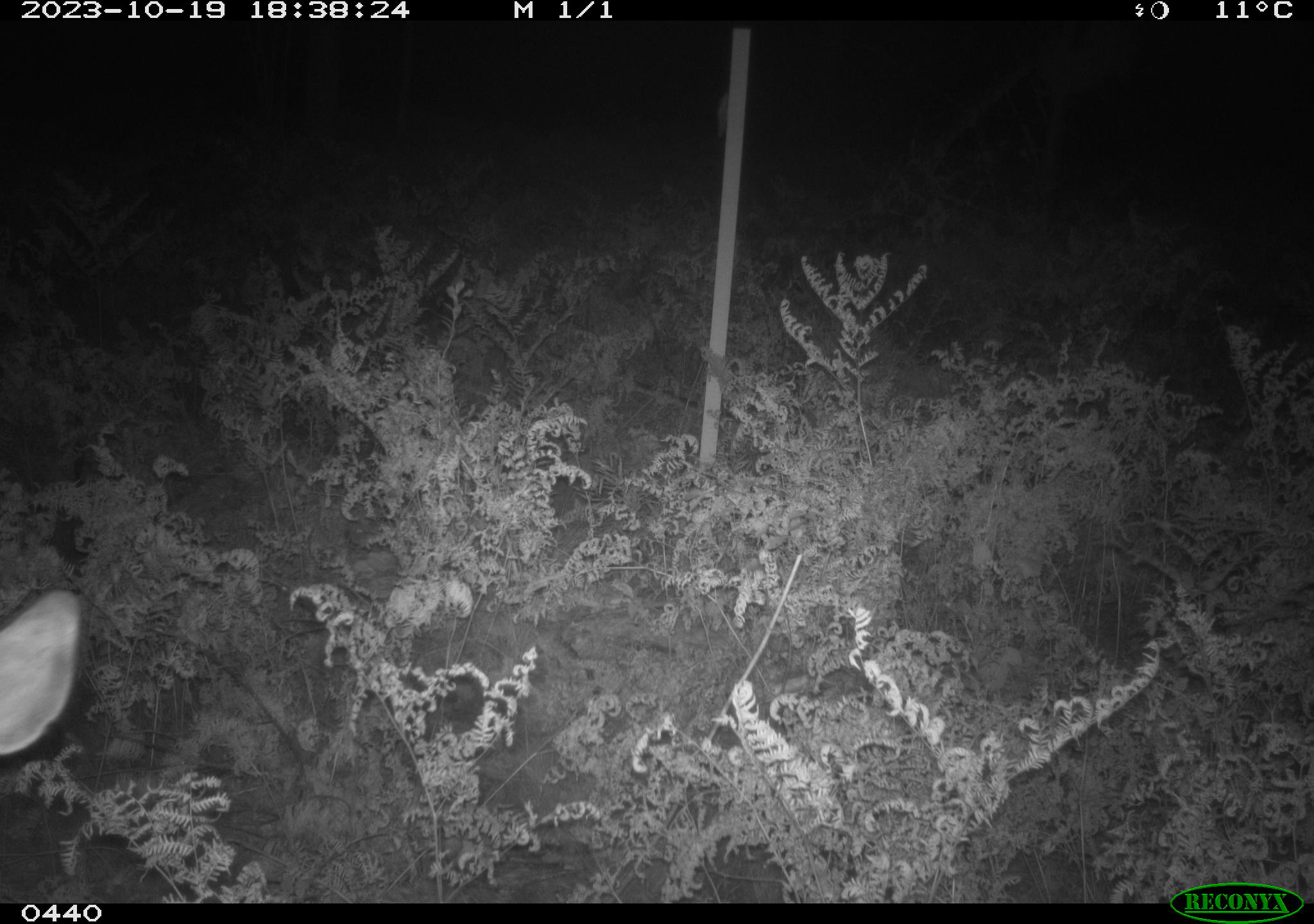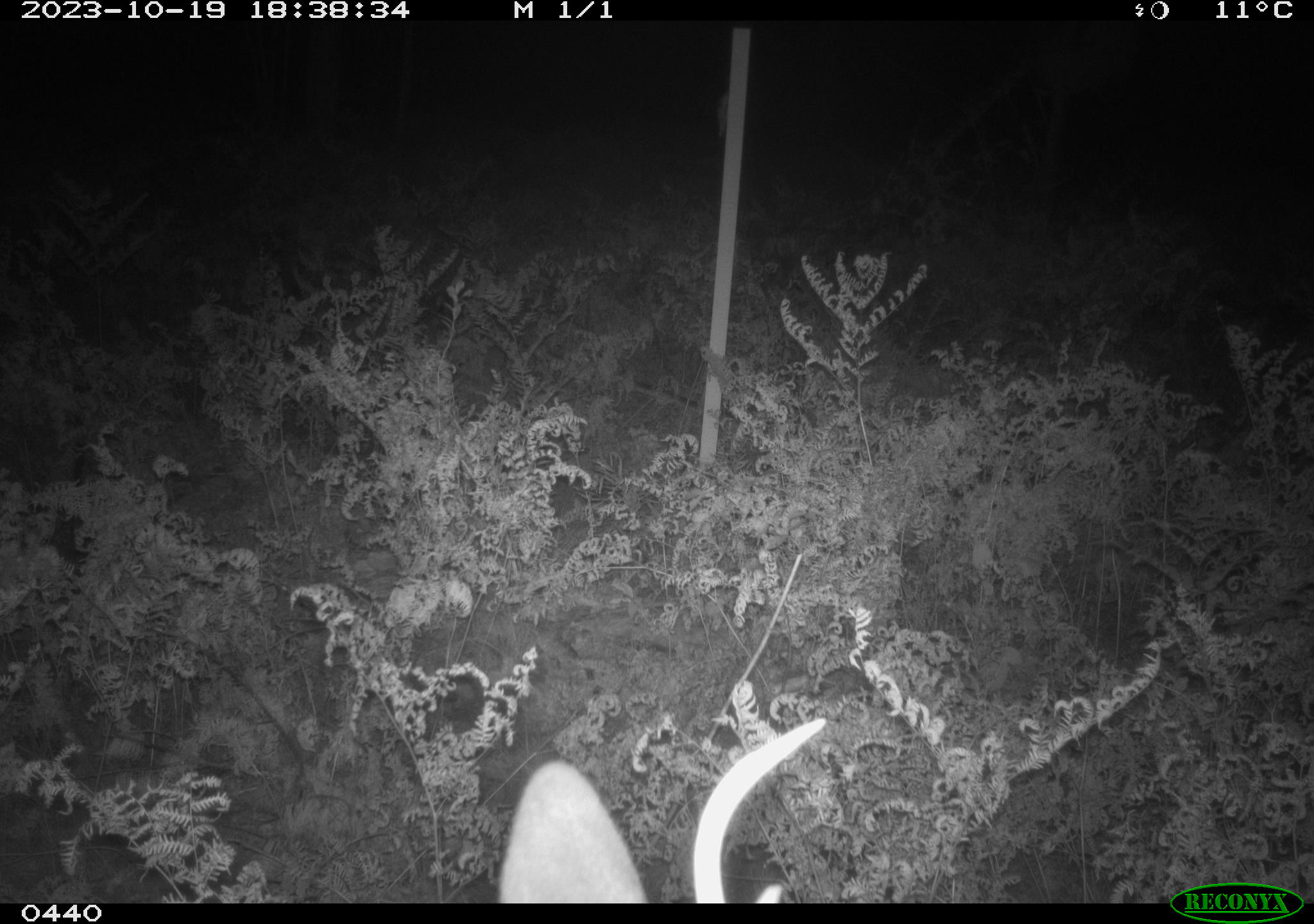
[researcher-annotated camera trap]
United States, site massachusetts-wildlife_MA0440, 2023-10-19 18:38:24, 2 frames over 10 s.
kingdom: Animalia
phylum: Chordata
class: Mammalia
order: Artiodactyla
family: Cervidae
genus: Odocoileus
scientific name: Odocoileus virginianus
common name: white-tailed deer